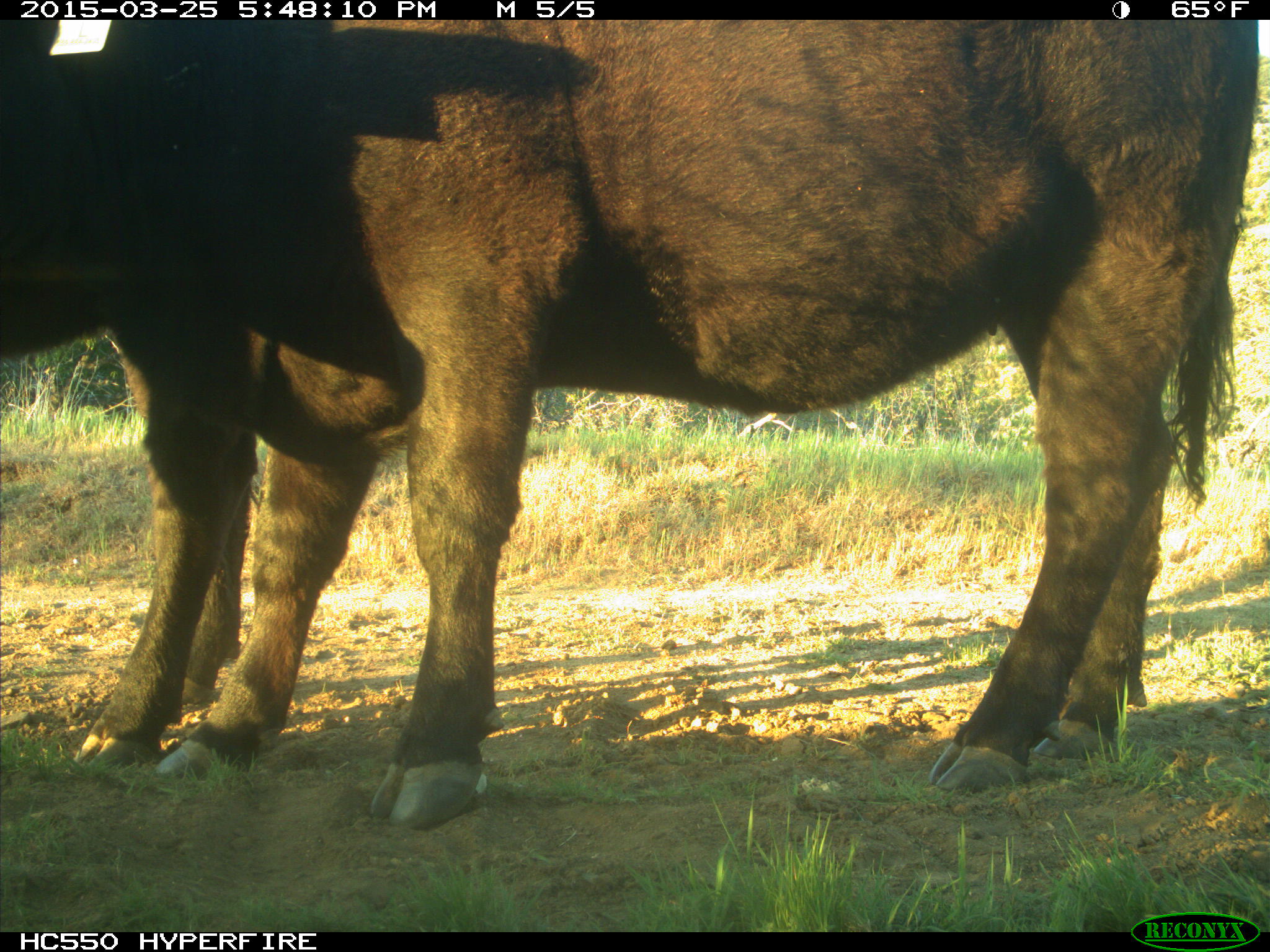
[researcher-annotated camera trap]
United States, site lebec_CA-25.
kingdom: Animalia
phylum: Chordata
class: Mammalia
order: Artiodactyla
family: Bovidae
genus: Bos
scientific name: Bos taurus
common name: domestic cow